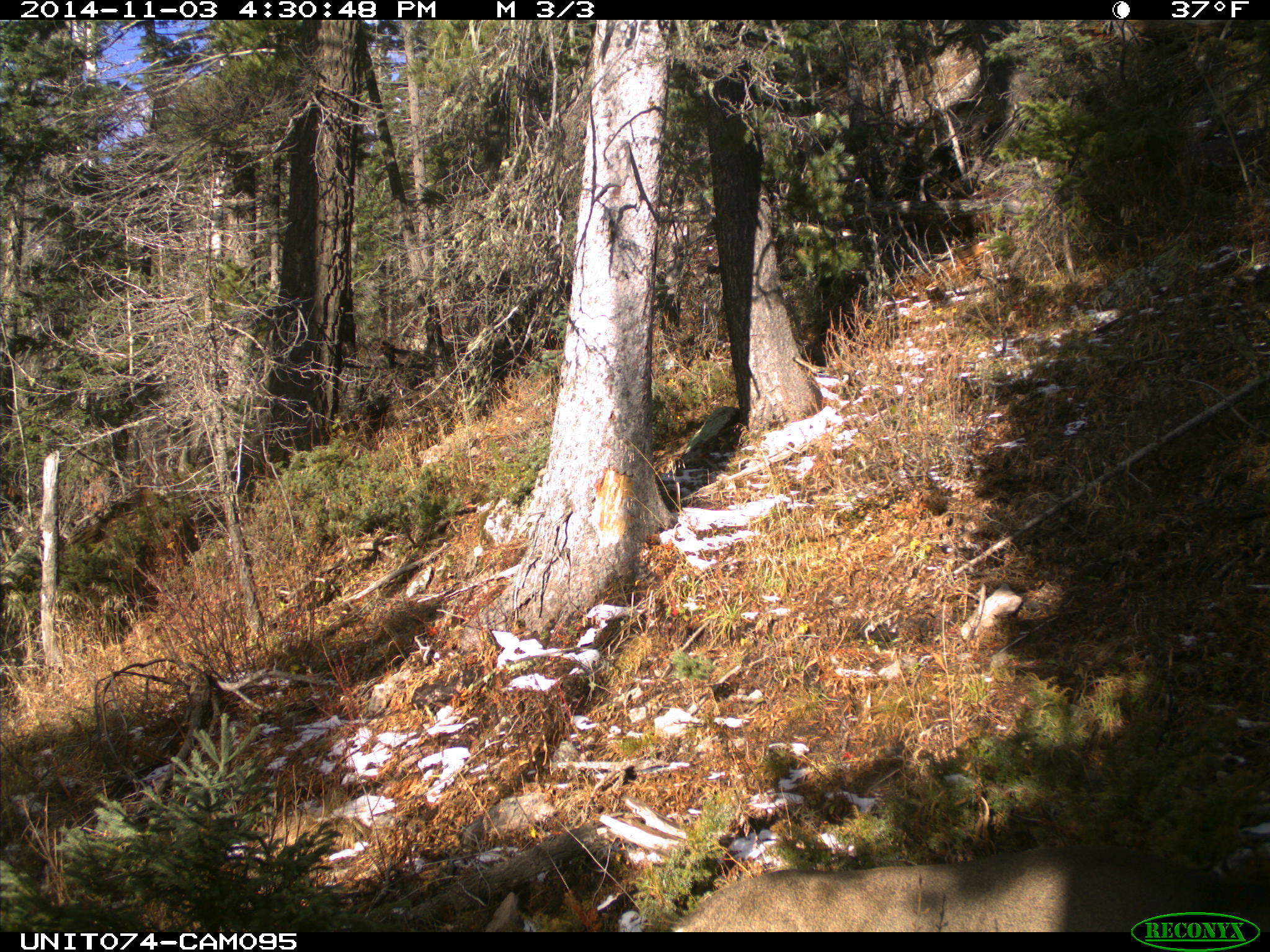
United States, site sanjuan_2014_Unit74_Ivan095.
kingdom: Animalia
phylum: Chordata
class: Mammalia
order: Artiodactyla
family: Cervidae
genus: Odocoileus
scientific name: Odocoileus hemionus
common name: mule deer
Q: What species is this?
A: Odocoileus hemionus (mule deer).